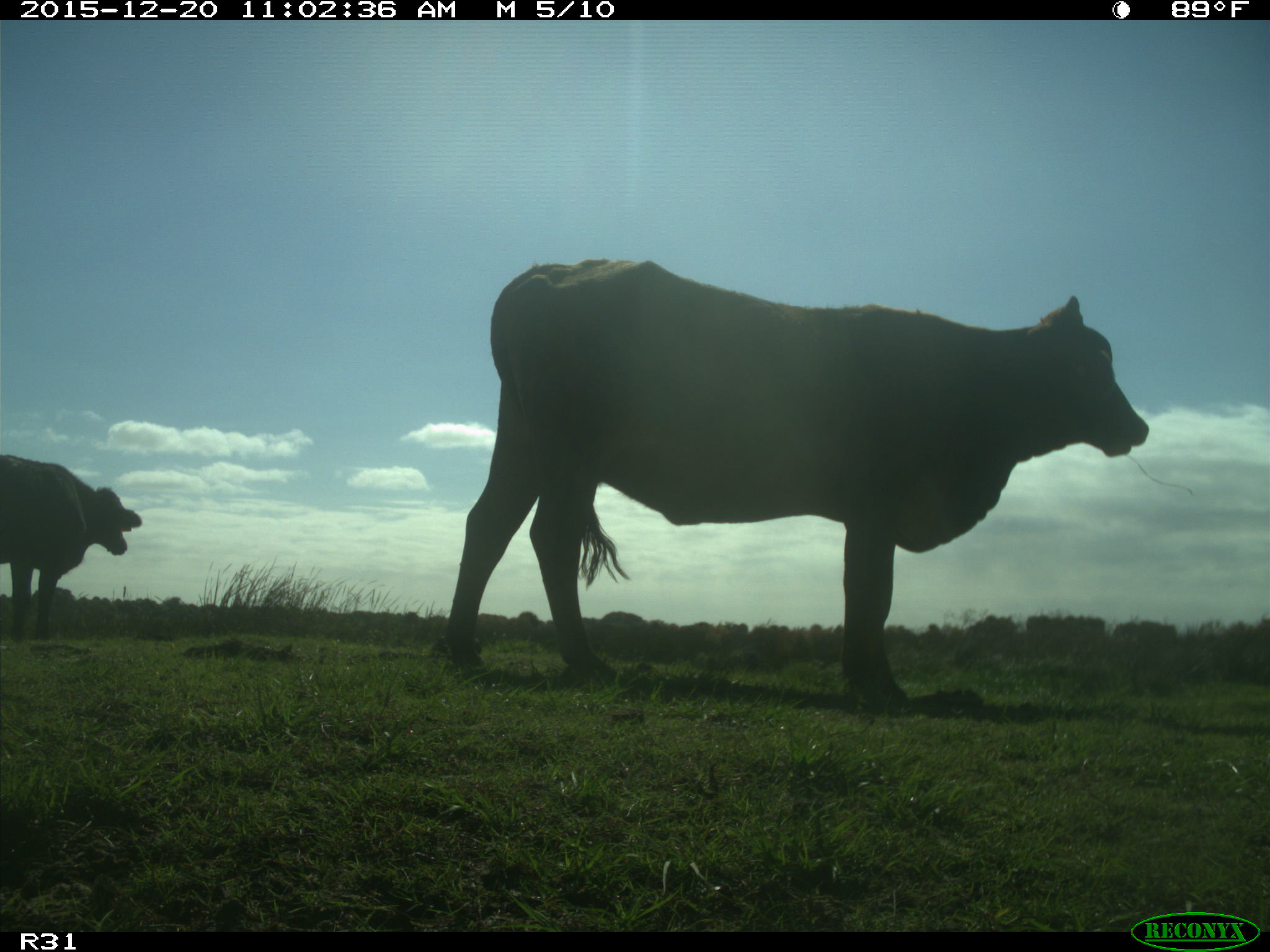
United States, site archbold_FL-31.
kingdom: Animalia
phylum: Chordata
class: Mammalia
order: Artiodactyla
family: Bovidae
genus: Bos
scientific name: Bos taurus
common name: domestic cow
Bos taurus (domestic cow).